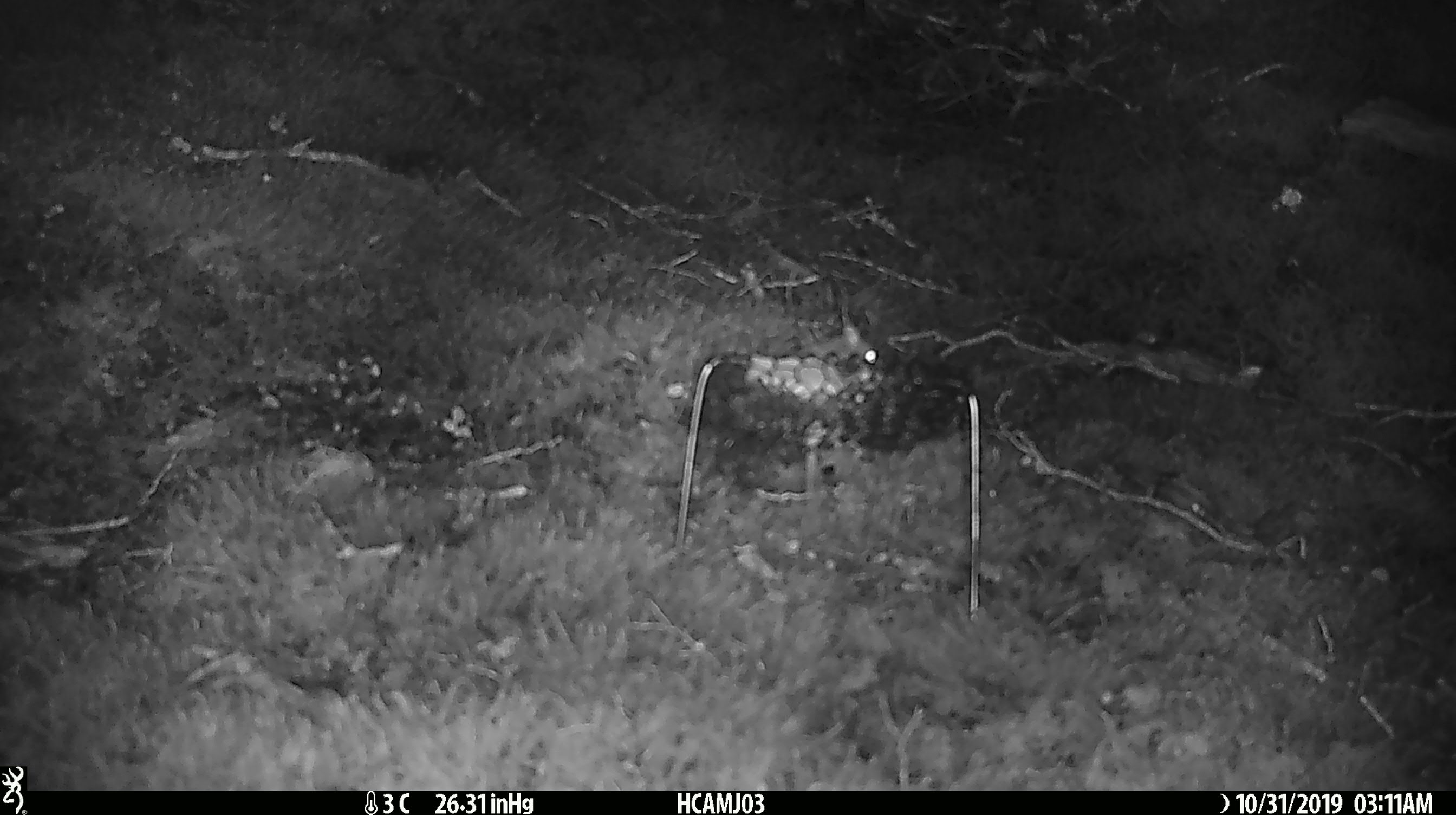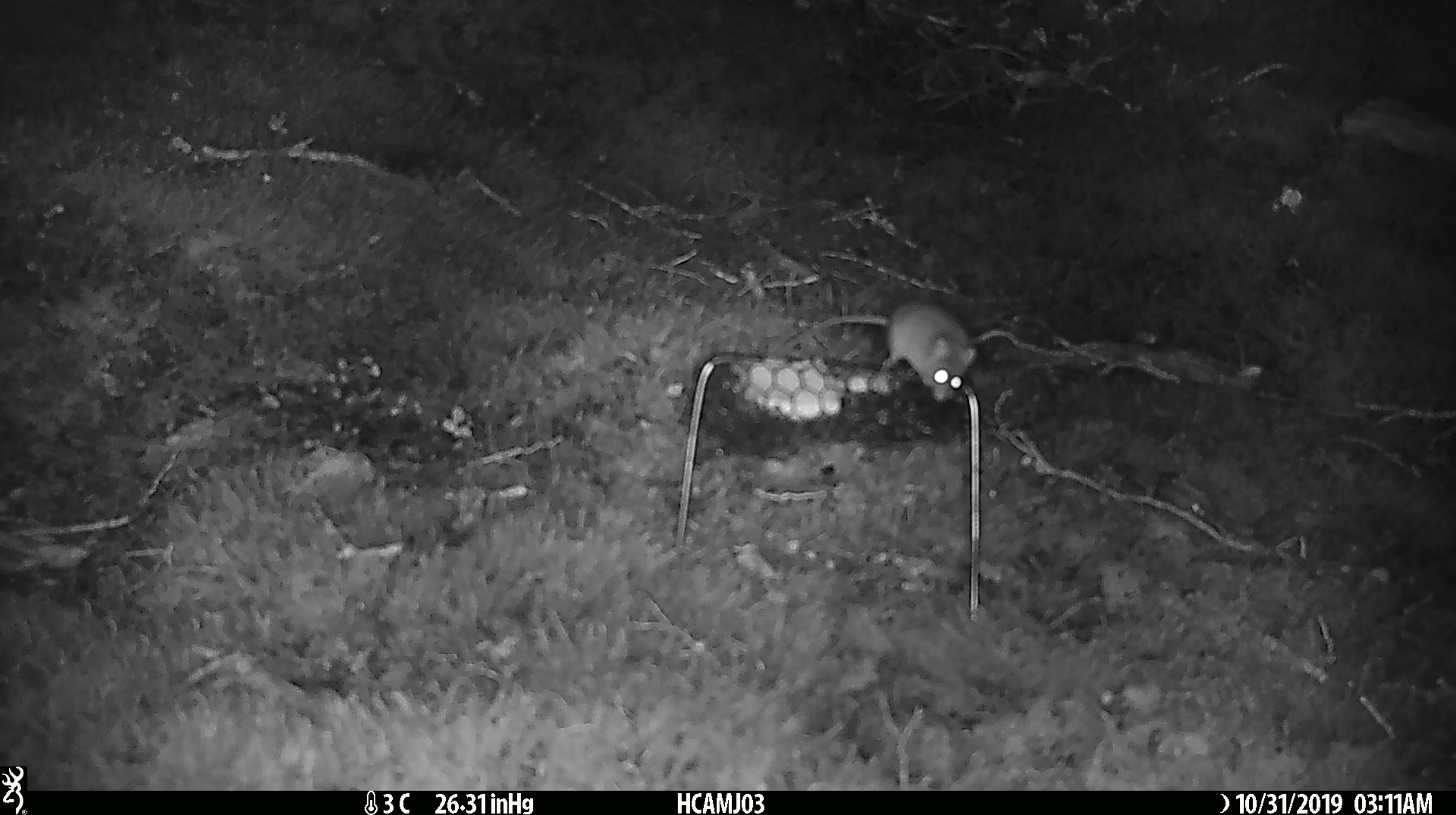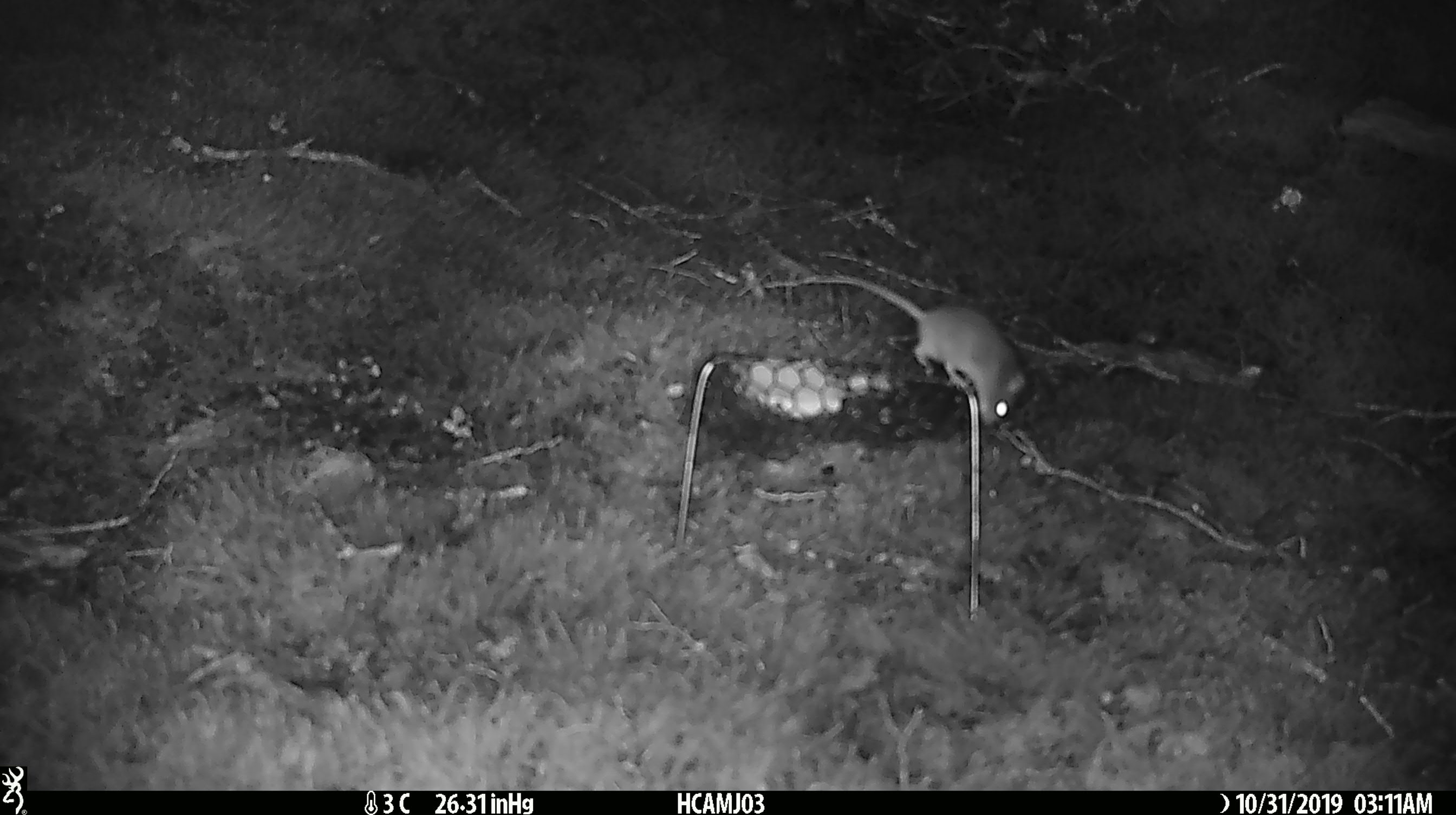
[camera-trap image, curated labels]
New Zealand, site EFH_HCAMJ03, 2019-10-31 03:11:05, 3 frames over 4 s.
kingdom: Animalia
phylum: Chordata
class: Mammalia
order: Rodentia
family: Muridae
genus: Mus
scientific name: Mus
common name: mouse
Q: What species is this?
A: Mouse (Mus).